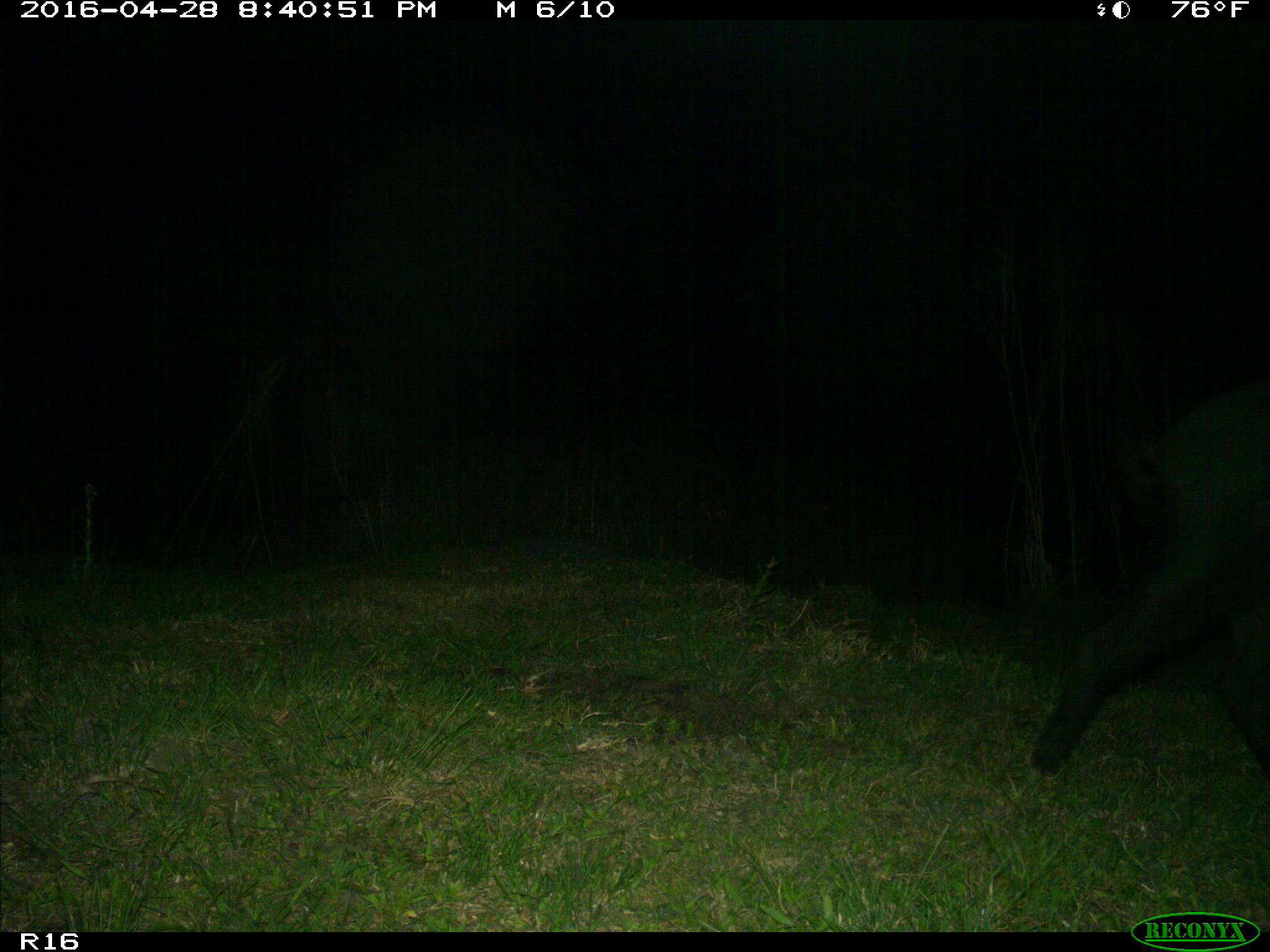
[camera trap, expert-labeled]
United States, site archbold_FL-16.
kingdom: Animalia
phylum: Chordata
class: Mammalia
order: Artiodactyla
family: Suidae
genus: Sus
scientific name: Sus scrofa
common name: wild boar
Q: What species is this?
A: Sus scrofa (wild boar).